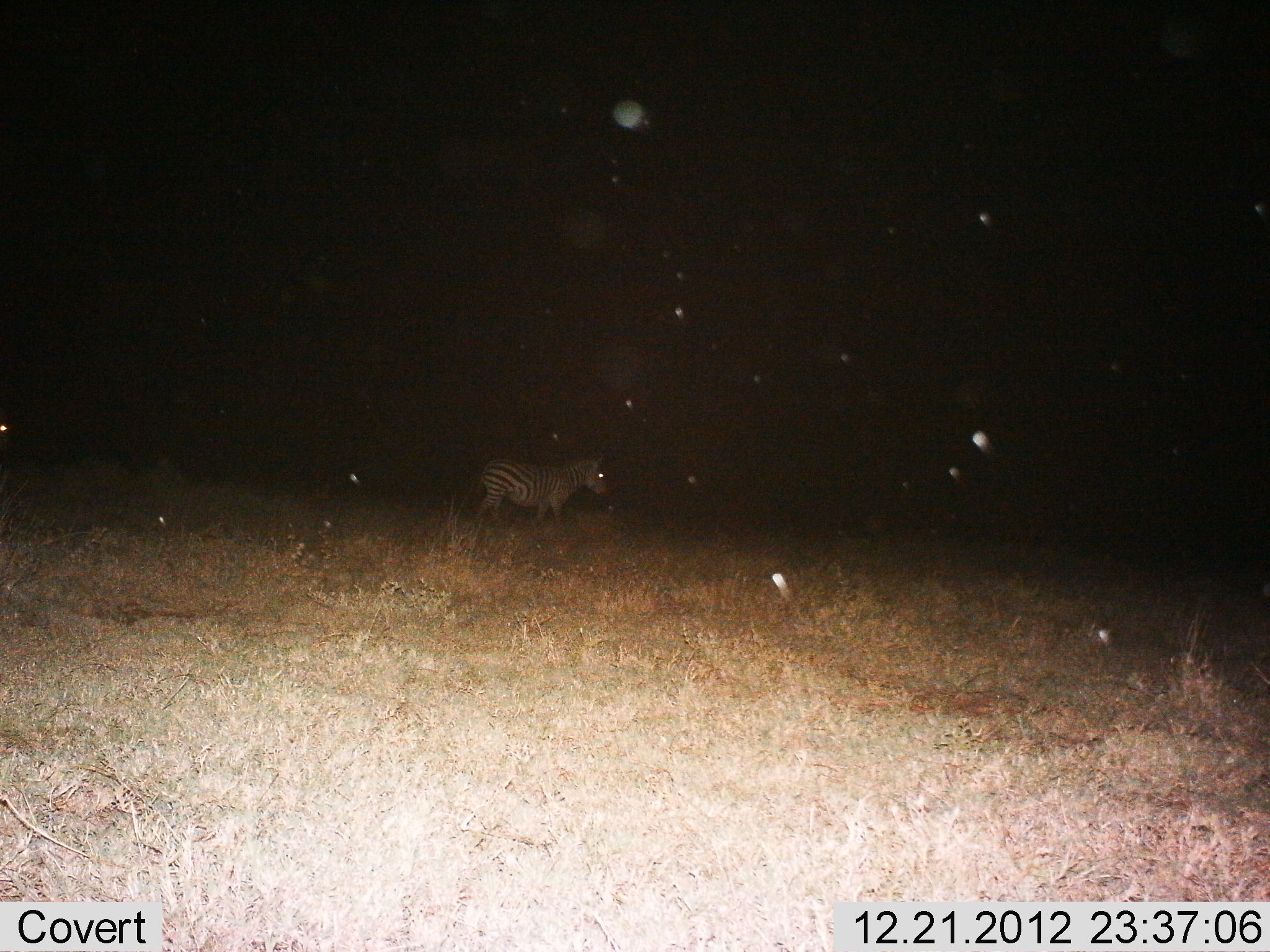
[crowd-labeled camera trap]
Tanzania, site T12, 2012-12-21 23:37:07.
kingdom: Animalia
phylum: Chordata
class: Mammalia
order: Perissodactyla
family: Equidae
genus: Equus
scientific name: Equus quagga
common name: plains zebra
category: zebra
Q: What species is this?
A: Zebra (plains zebra) (Equus quagga).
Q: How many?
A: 1.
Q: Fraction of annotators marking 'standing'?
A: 70%.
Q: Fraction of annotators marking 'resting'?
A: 0%.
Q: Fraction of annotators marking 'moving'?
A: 30%.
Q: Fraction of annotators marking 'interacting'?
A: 0%.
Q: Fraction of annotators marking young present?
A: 0%.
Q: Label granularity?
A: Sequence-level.